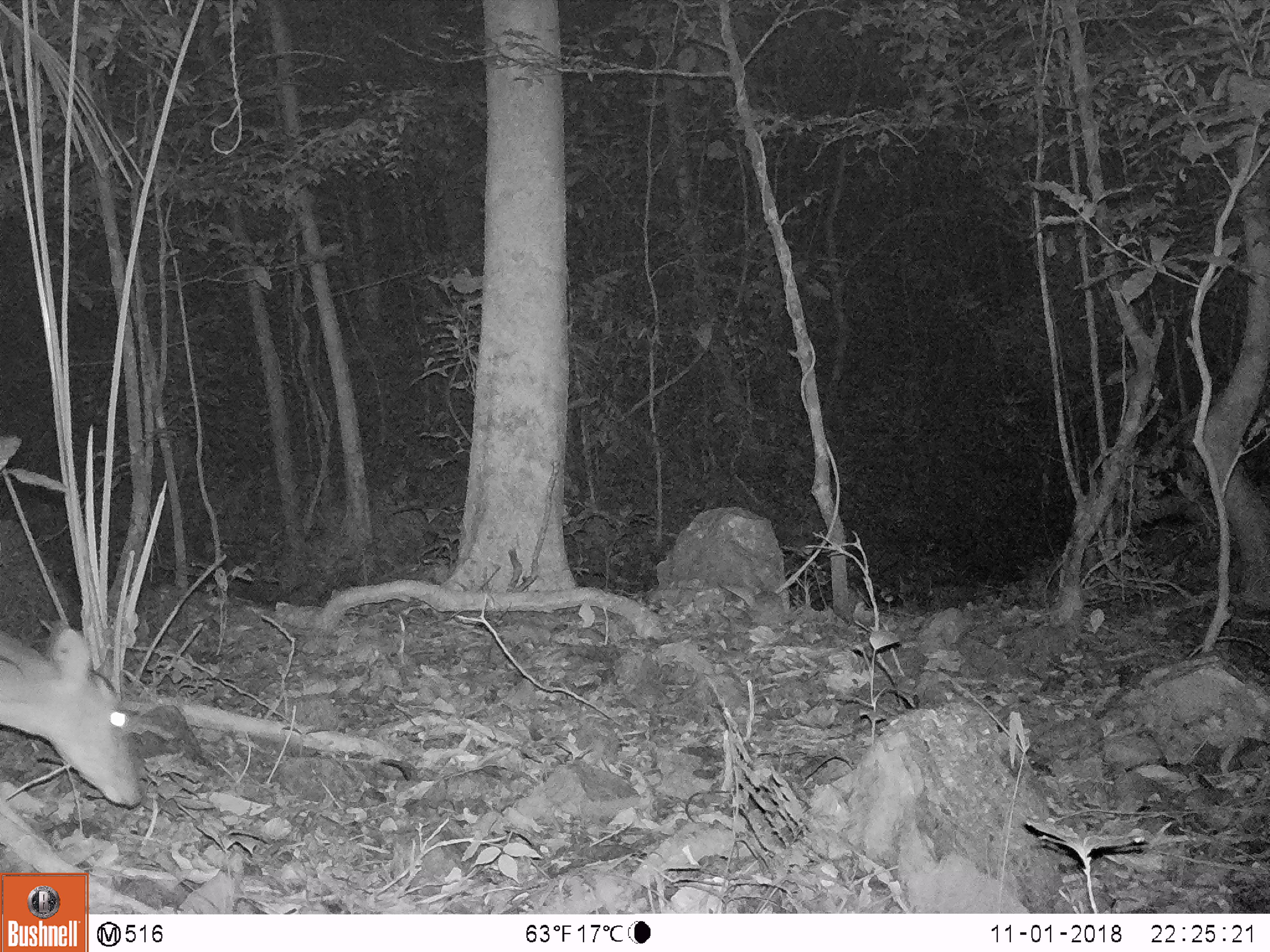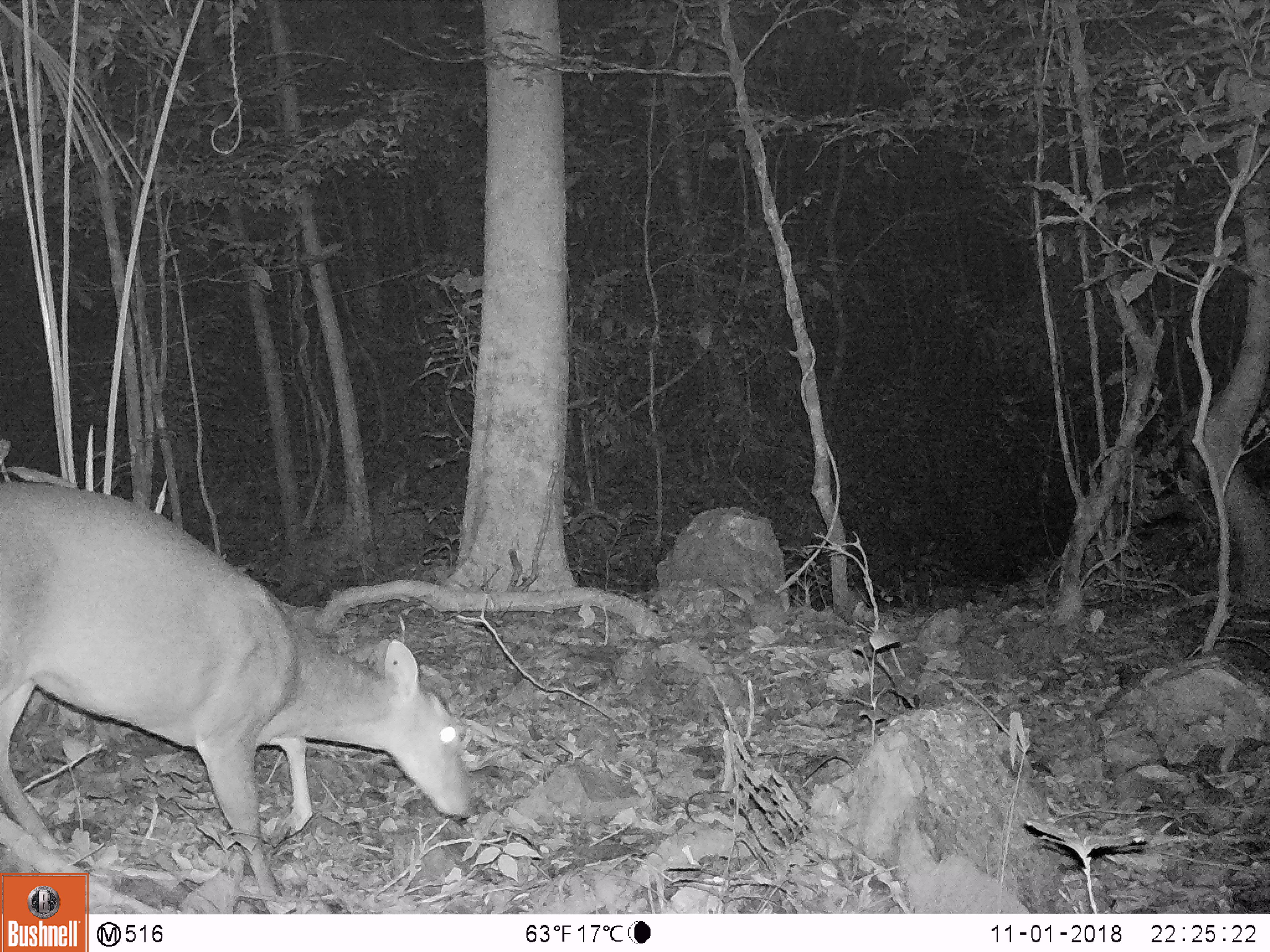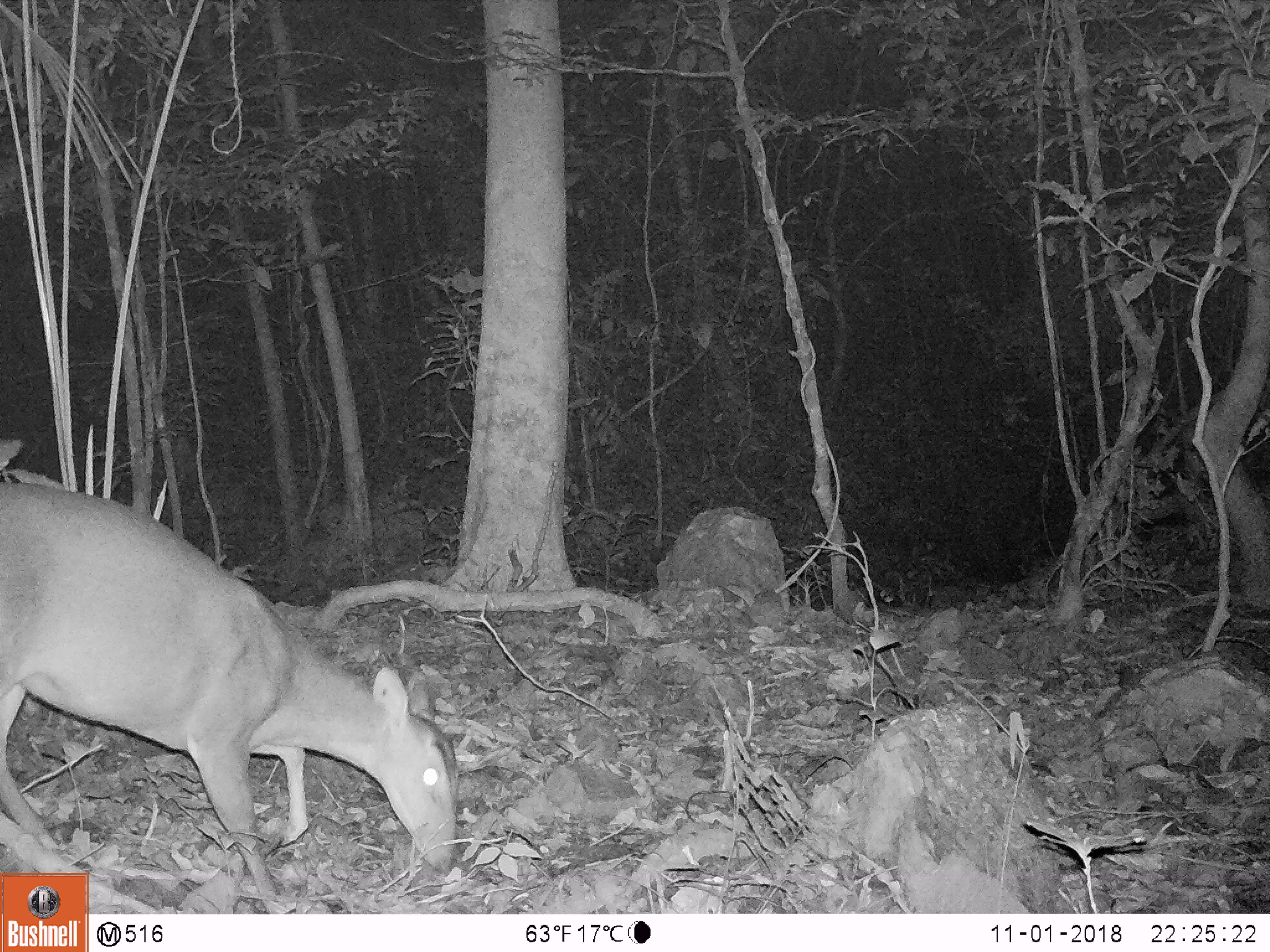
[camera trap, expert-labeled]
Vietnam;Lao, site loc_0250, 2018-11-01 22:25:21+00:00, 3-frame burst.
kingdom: Animalia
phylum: Chordata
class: Mammalia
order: Artiodactyla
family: Cervidae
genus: Muntiacus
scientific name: Muntiacus vuquangensis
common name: large-antlered muntjac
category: large antlered muntjac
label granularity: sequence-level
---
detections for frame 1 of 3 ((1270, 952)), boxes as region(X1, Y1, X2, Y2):
large antlered muntjac: region(0, 619, 138, 810)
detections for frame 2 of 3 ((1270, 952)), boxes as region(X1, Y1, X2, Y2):
large antlered muntjac: region(0, 478, 472, 913)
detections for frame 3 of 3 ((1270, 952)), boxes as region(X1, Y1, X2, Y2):
large antlered muntjac: region(0, 480, 456, 915)